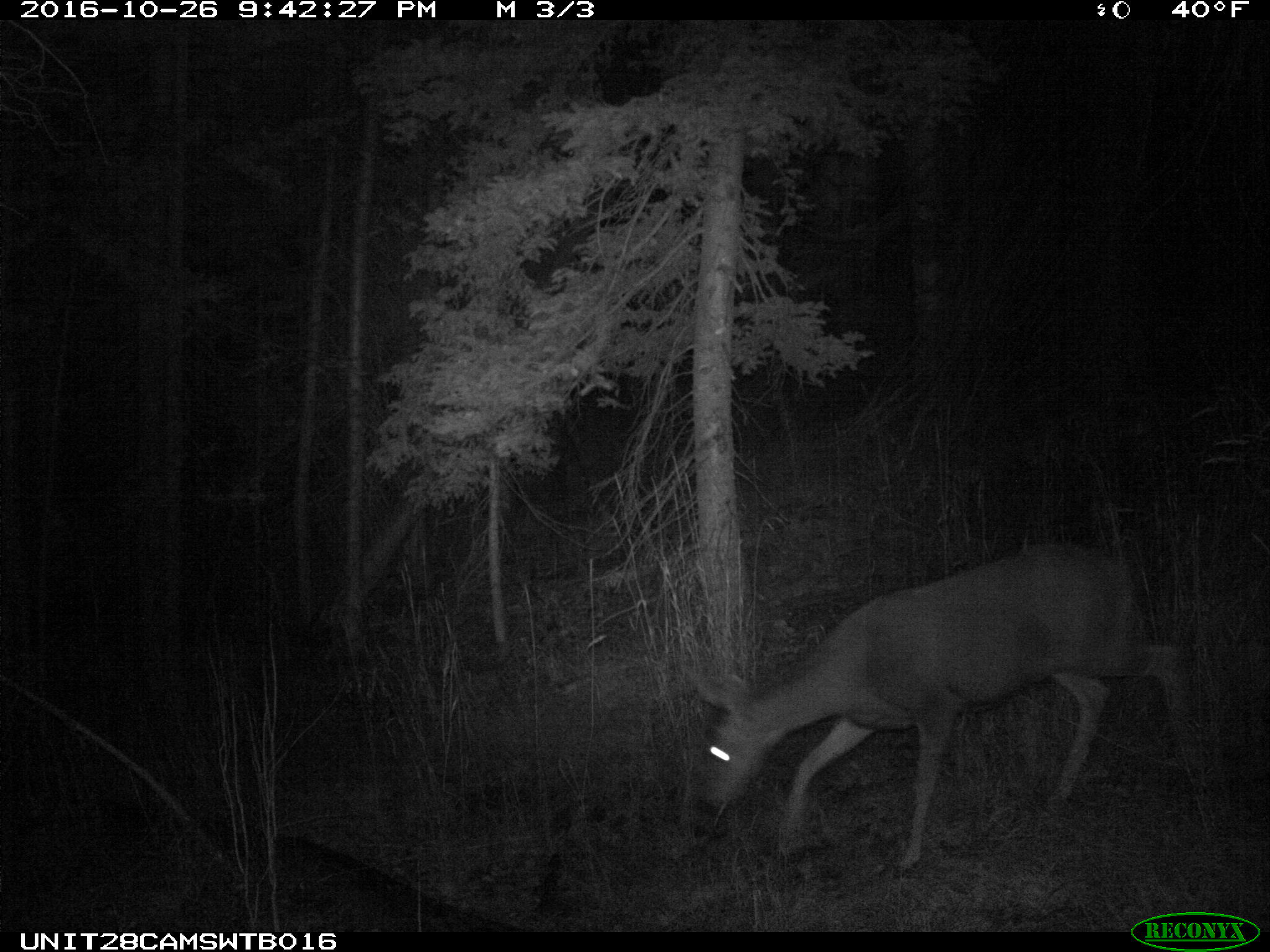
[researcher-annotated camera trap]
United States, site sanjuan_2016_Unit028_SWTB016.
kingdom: Animalia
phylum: Chordata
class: Mammalia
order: Artiodactyla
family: Cervidae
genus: Odocoileus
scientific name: Odocoileus hemionus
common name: mule deer